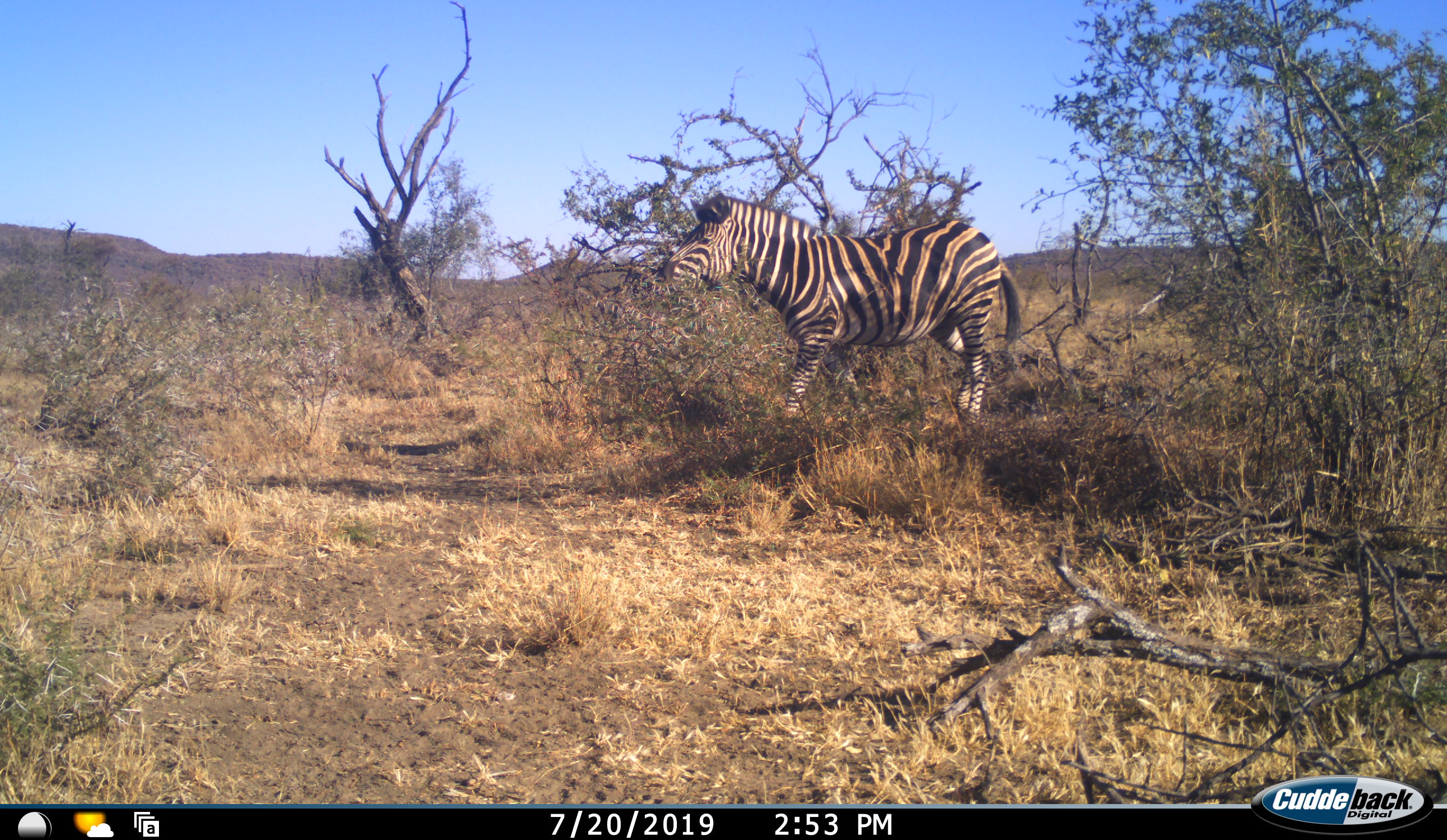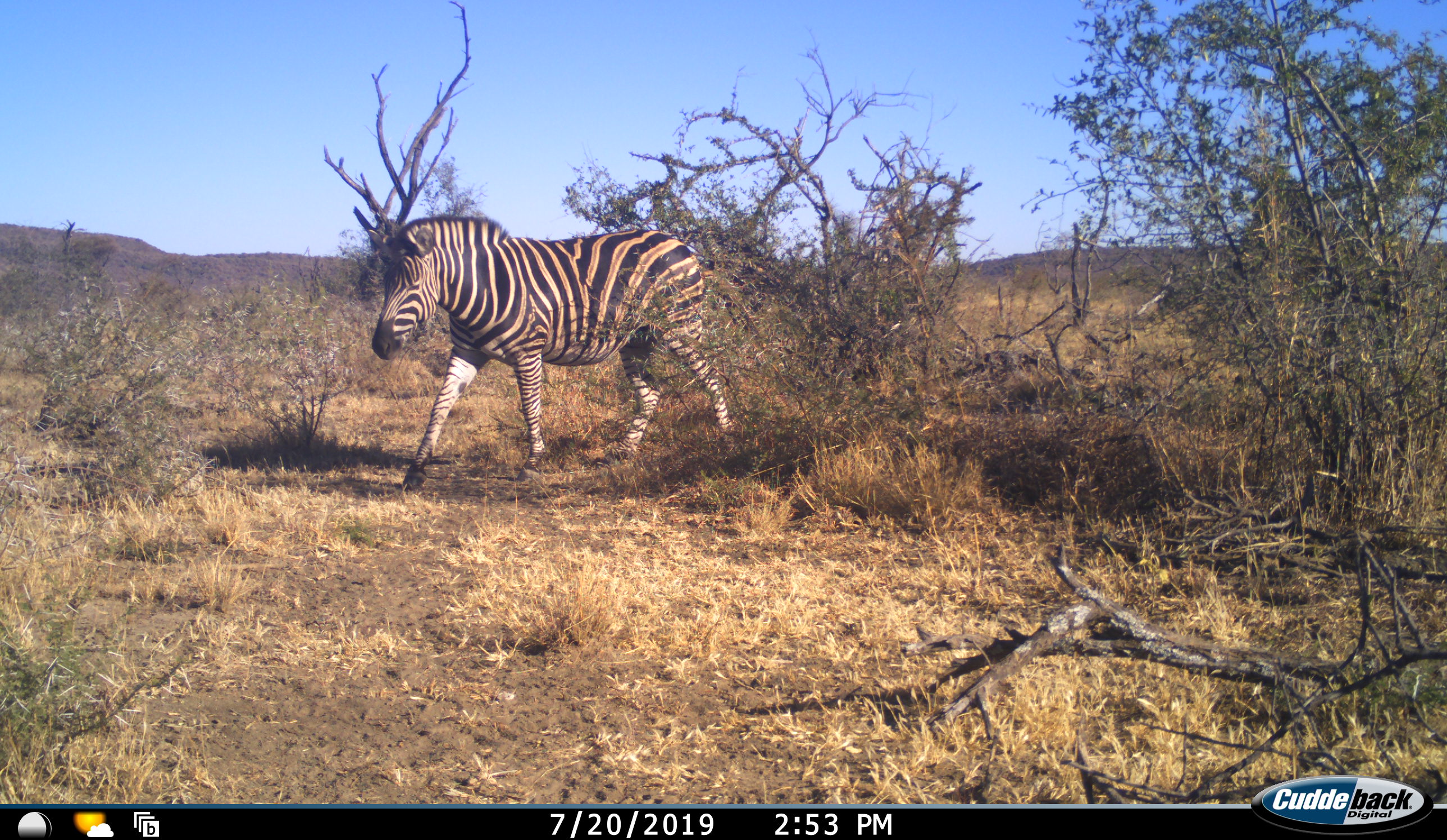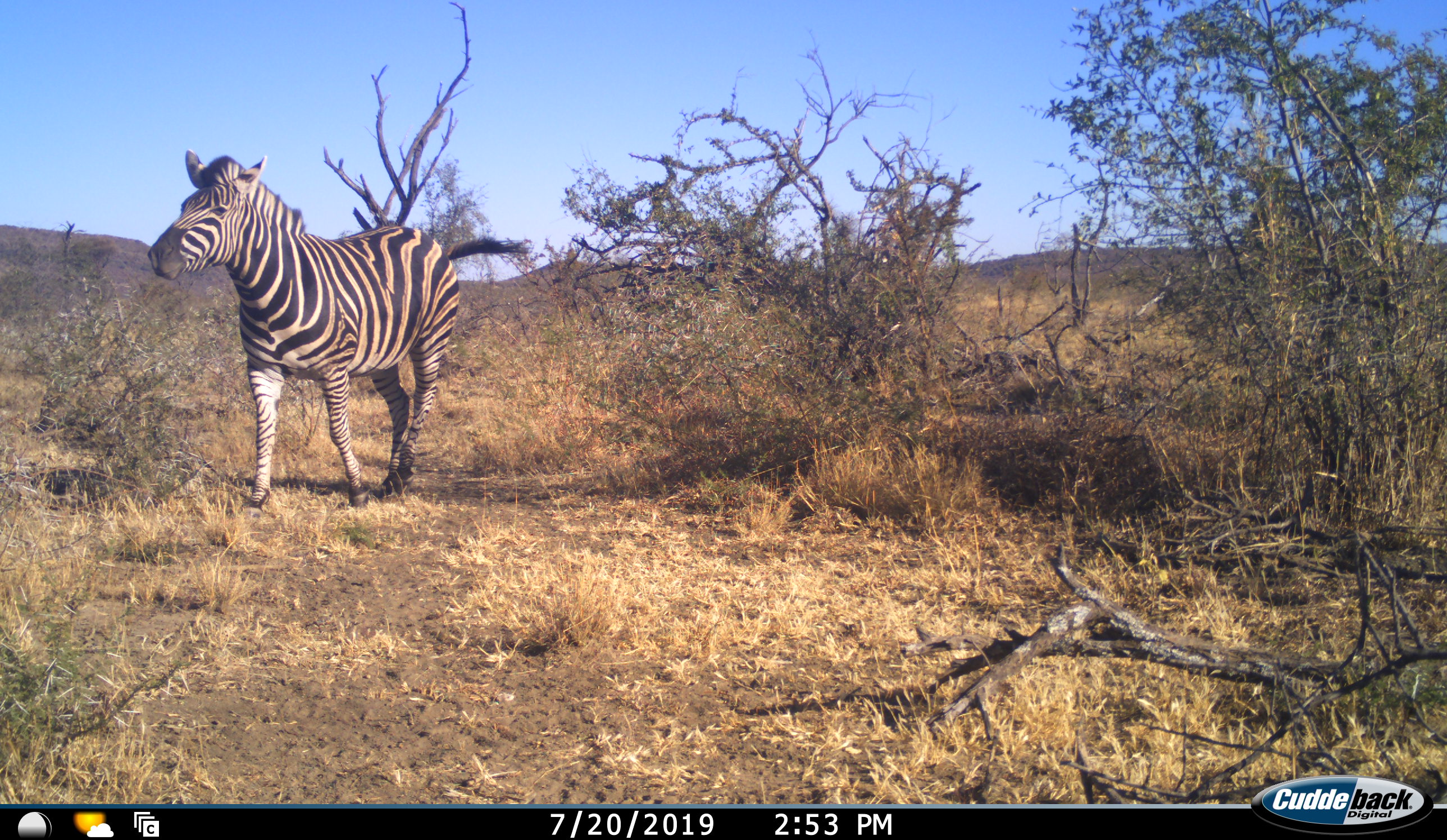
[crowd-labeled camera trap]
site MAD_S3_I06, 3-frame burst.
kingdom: Animalia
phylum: Chordata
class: Mammalia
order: Perissodactyla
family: Equidae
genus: Equus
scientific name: Equus quagga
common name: plains zebra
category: zebraplains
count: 1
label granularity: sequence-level